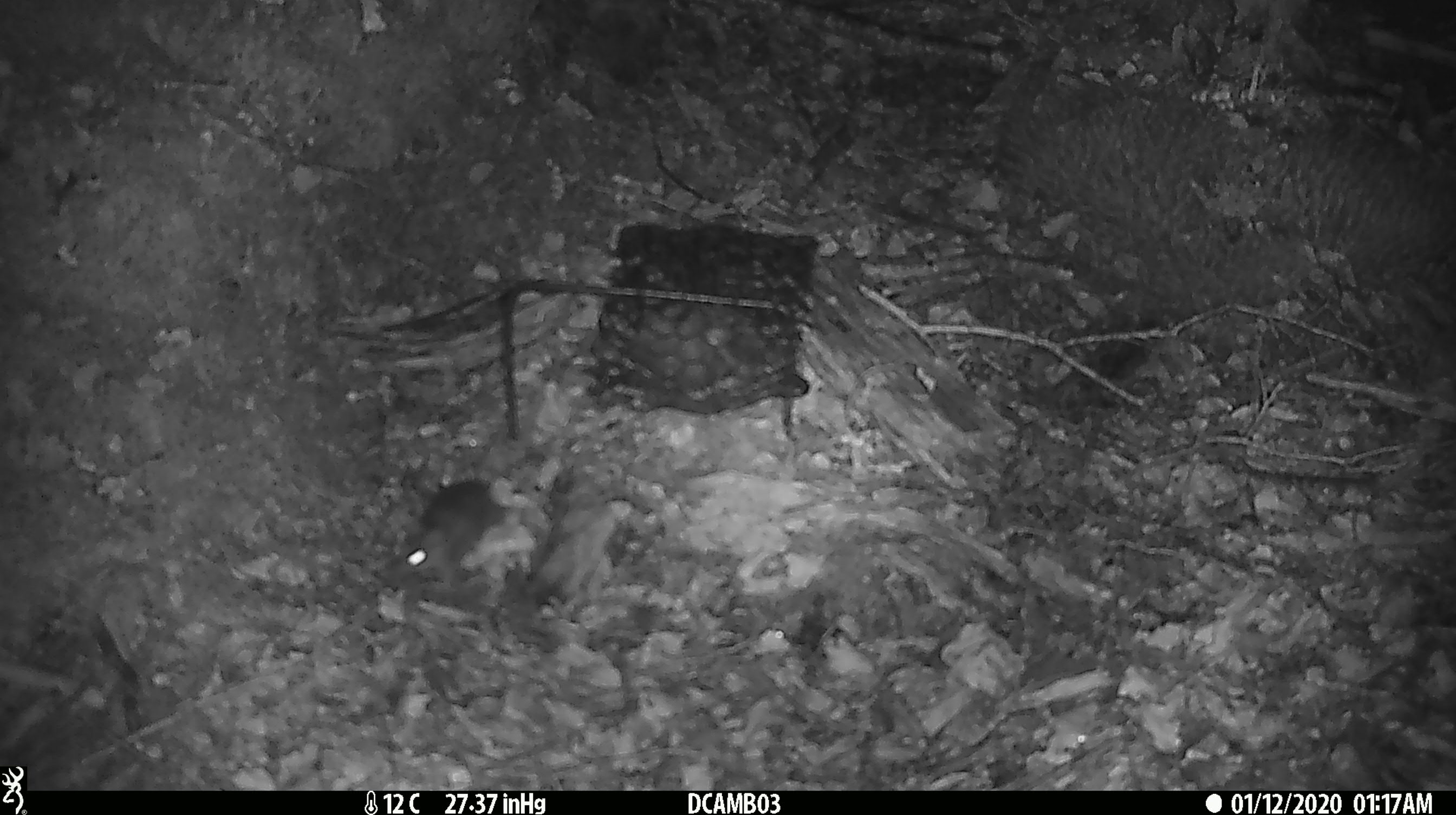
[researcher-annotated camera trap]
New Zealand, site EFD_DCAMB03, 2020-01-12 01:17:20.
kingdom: Animalia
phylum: Chordata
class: Mammalia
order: Rodentia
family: Muridae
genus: Mus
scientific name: Mus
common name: mouse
Mouse (Mus).